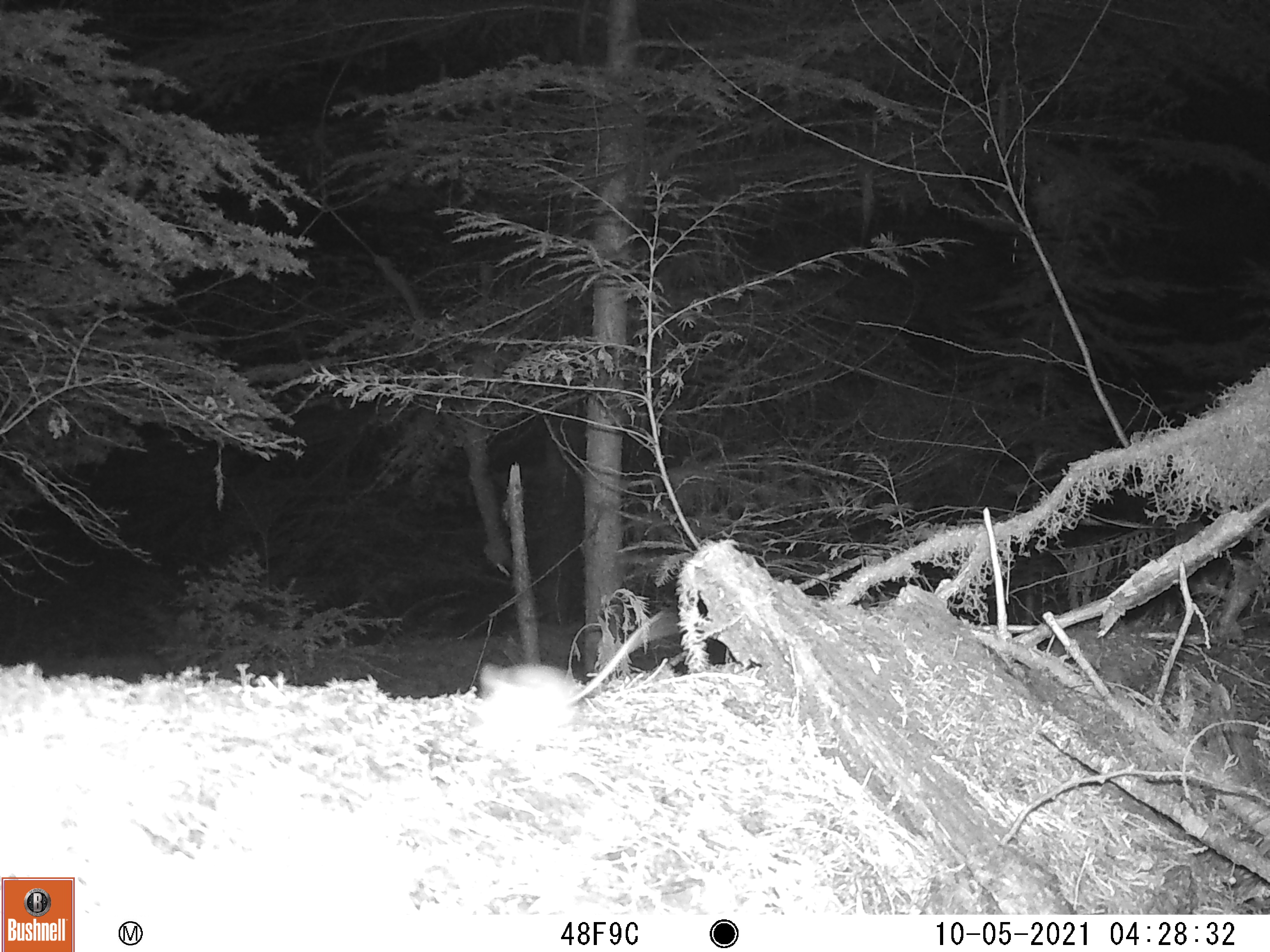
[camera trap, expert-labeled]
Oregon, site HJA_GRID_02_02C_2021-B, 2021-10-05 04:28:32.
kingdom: Animalia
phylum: Chordata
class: Mammalia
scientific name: Mammalia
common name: small mammal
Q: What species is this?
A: Small mammal (Mammalia).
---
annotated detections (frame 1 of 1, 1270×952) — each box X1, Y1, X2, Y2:
small mammal: 460, 633, 599, 768